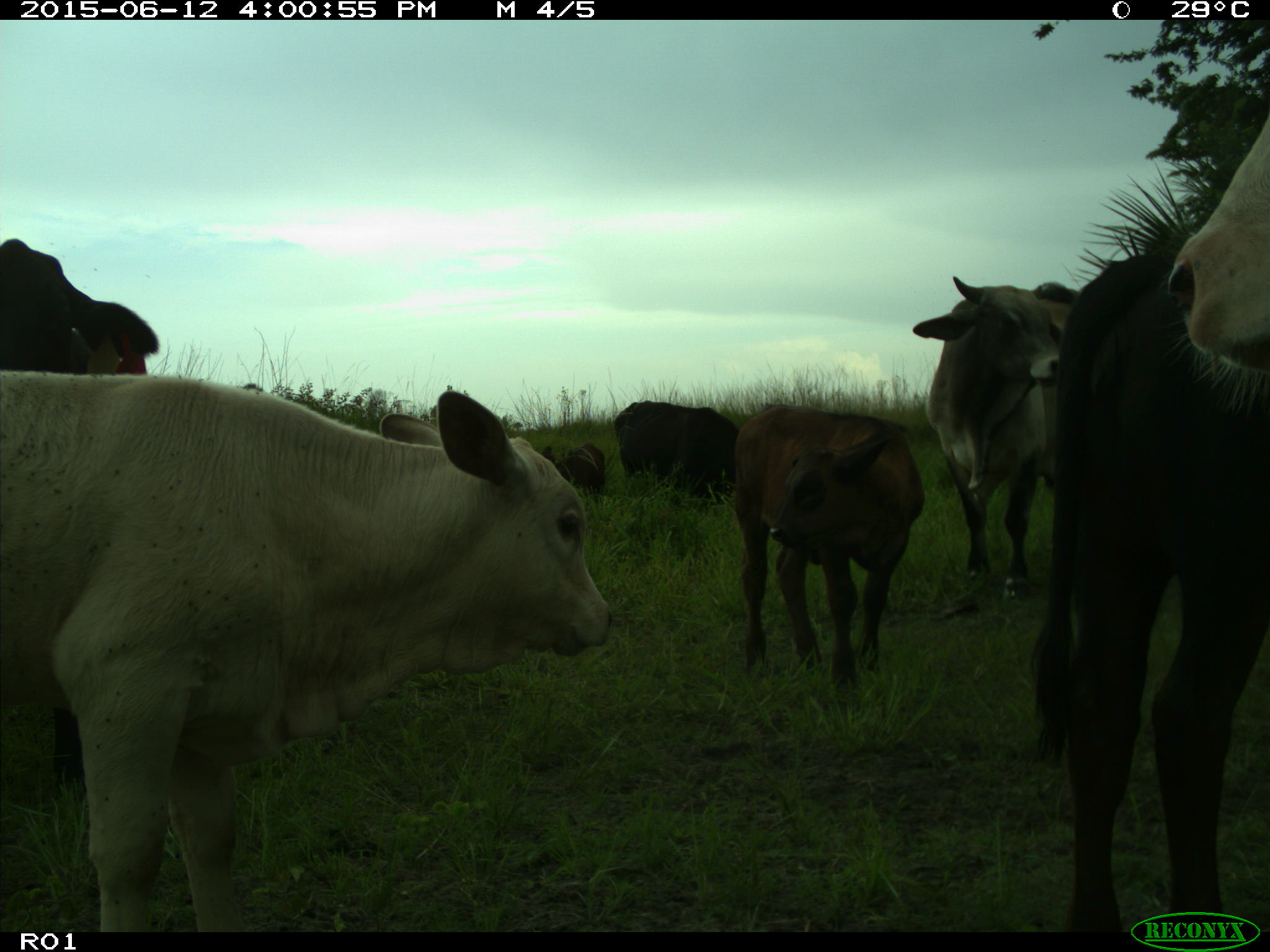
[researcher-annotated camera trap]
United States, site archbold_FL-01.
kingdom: Animalia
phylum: Chordata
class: Mammalia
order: Artiodactyla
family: Bovidae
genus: Bos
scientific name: Bos taurus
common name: domestic cow